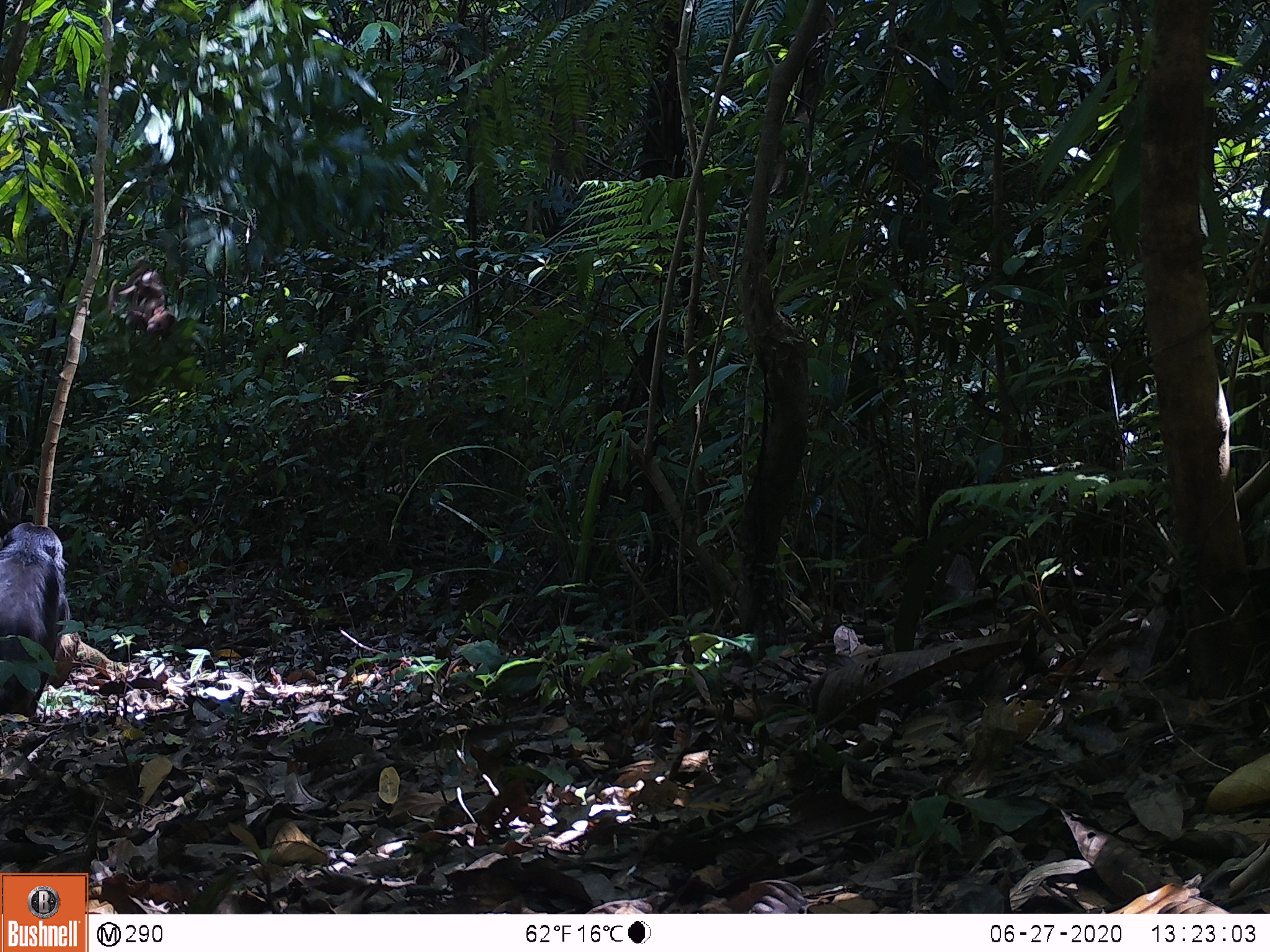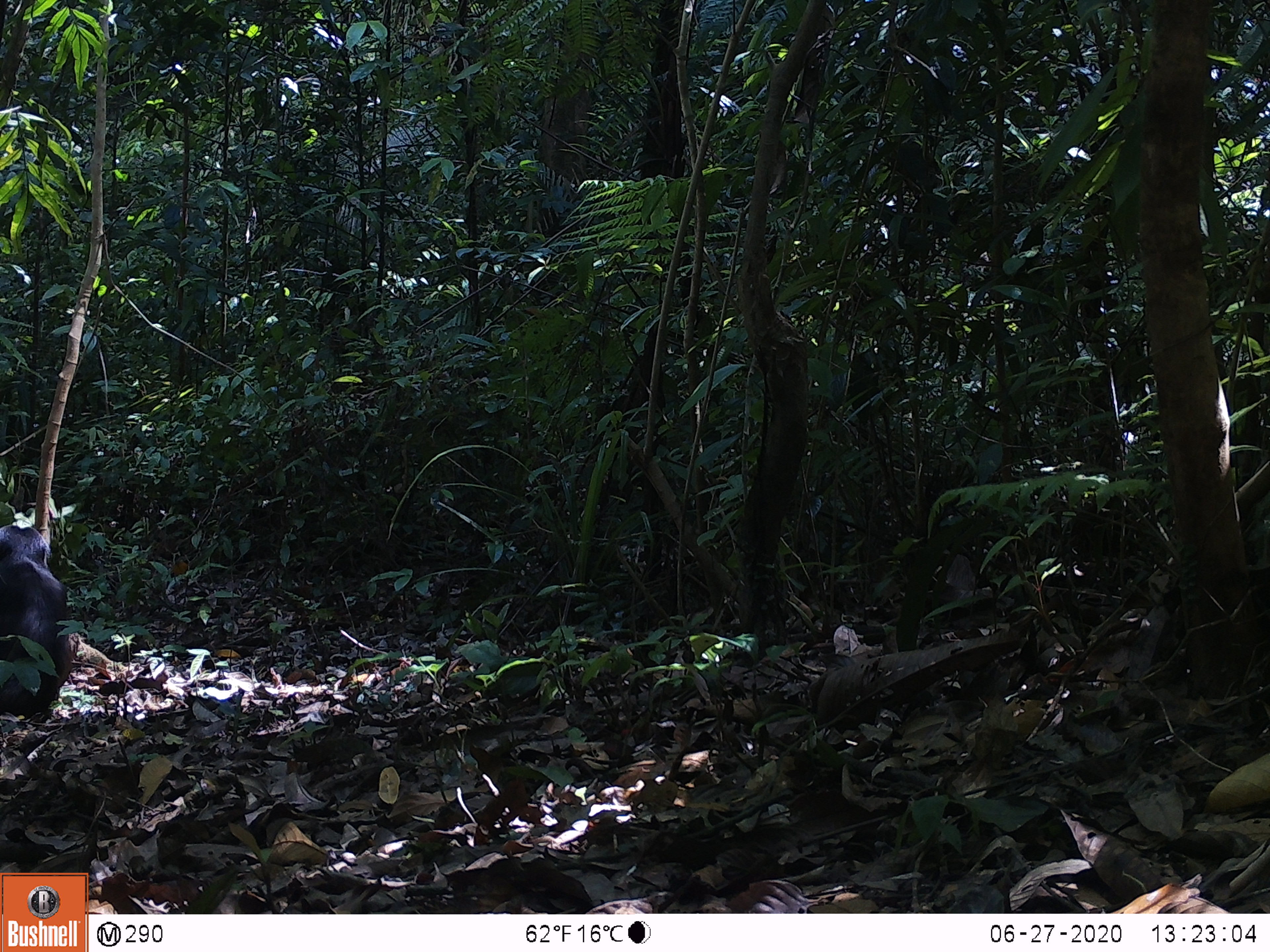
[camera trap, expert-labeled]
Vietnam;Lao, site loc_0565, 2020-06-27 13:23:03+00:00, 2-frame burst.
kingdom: Animalia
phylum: Chordata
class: Mammalia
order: Primates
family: Cercopithecidae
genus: Macaca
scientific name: Macaca arctoides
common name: stump-tailed macaque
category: stump tailed macaque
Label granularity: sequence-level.